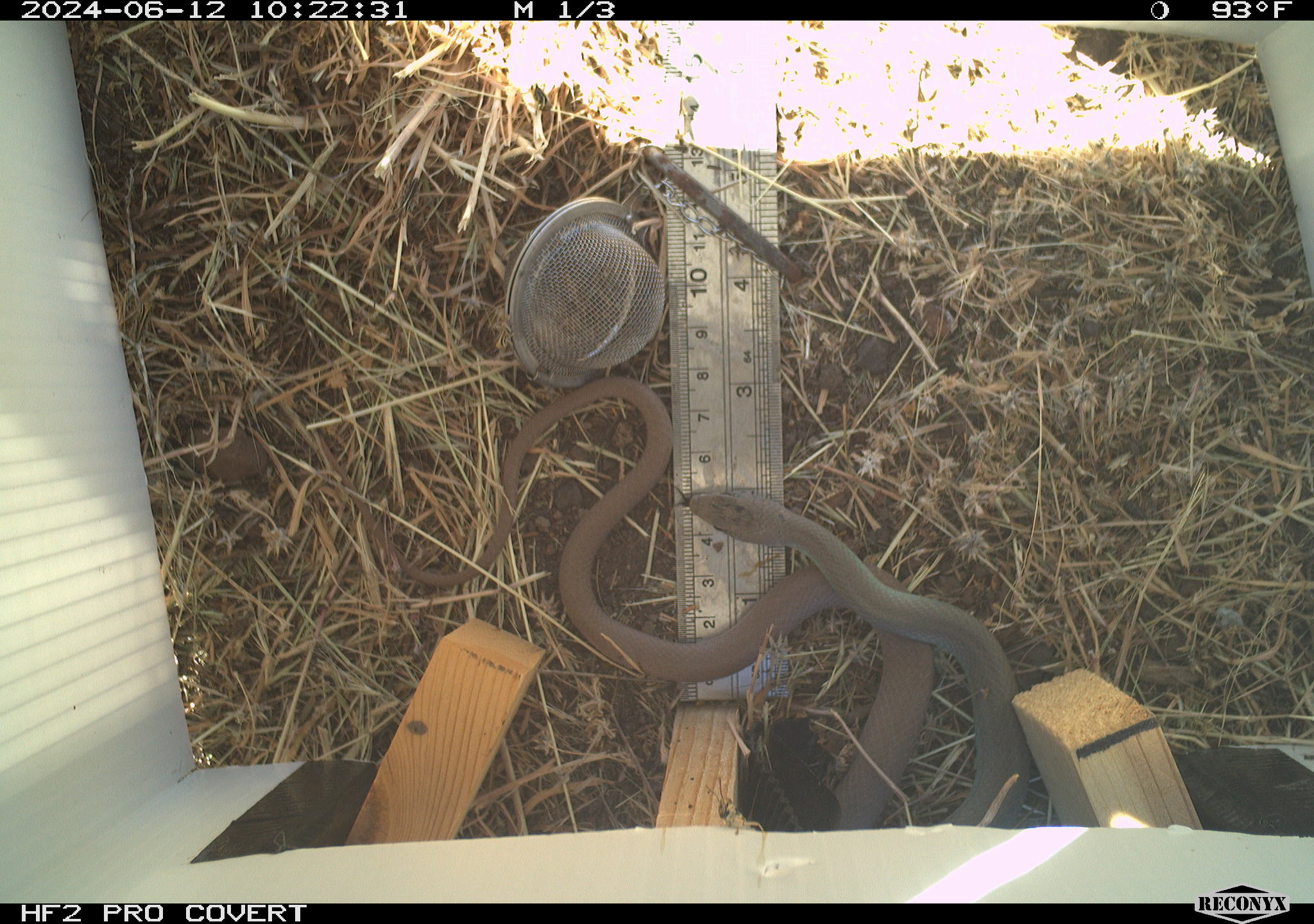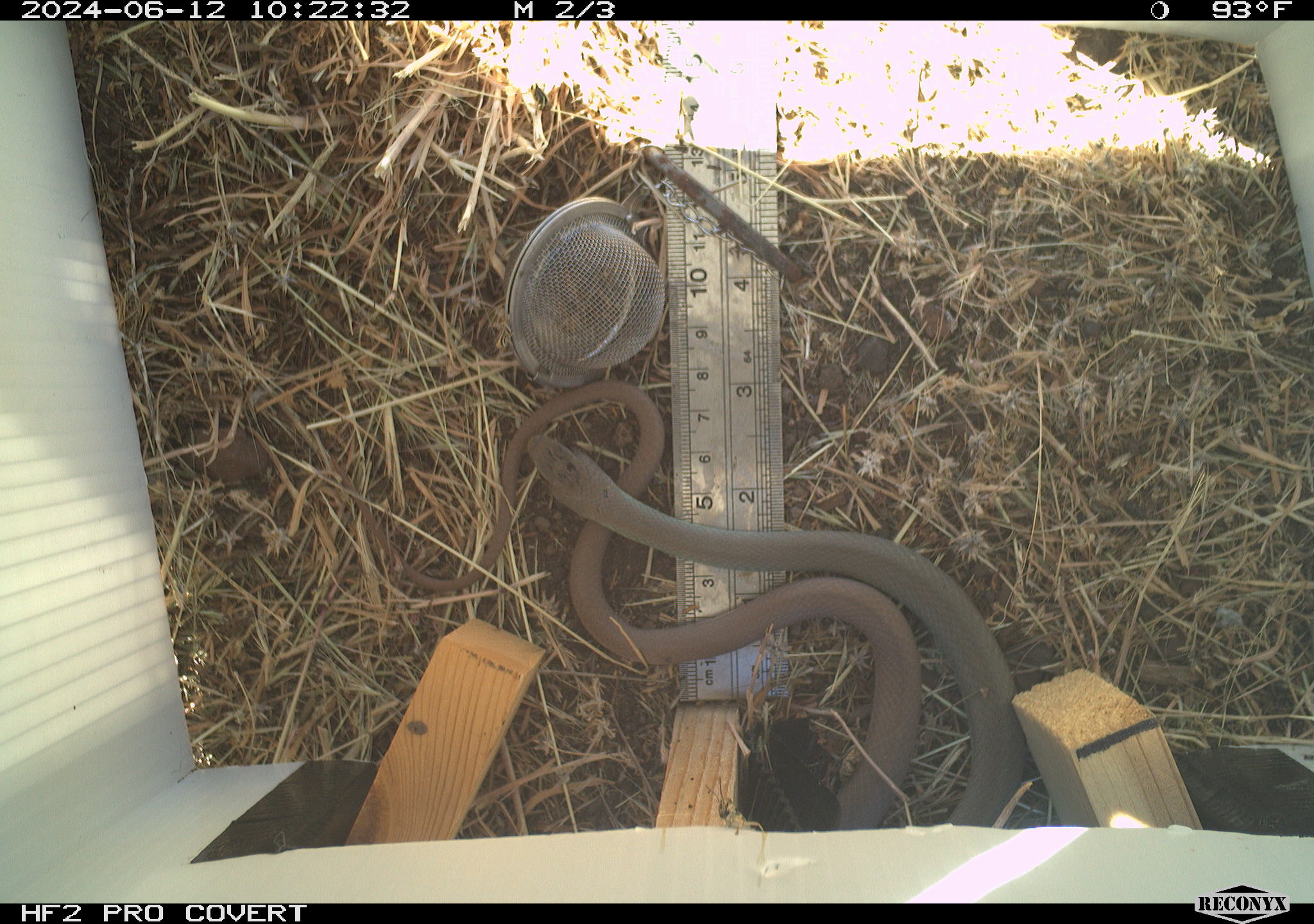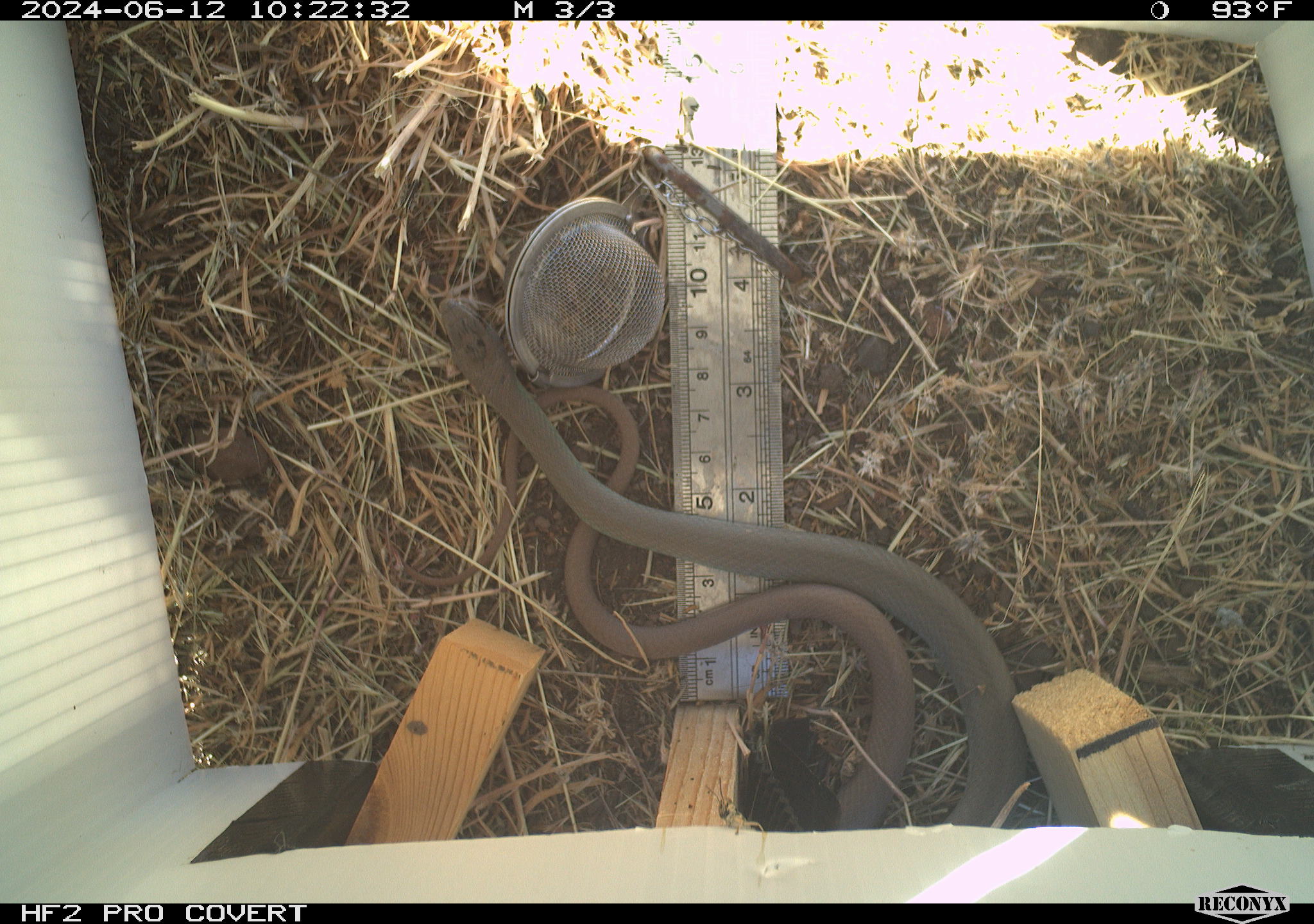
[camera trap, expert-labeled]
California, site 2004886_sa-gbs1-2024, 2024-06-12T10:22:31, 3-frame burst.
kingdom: Animalia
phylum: Chordata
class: Reptilia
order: Squamata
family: Colubridae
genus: Coluber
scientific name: Coluber constrictor mormon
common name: western yellow-bellied racer